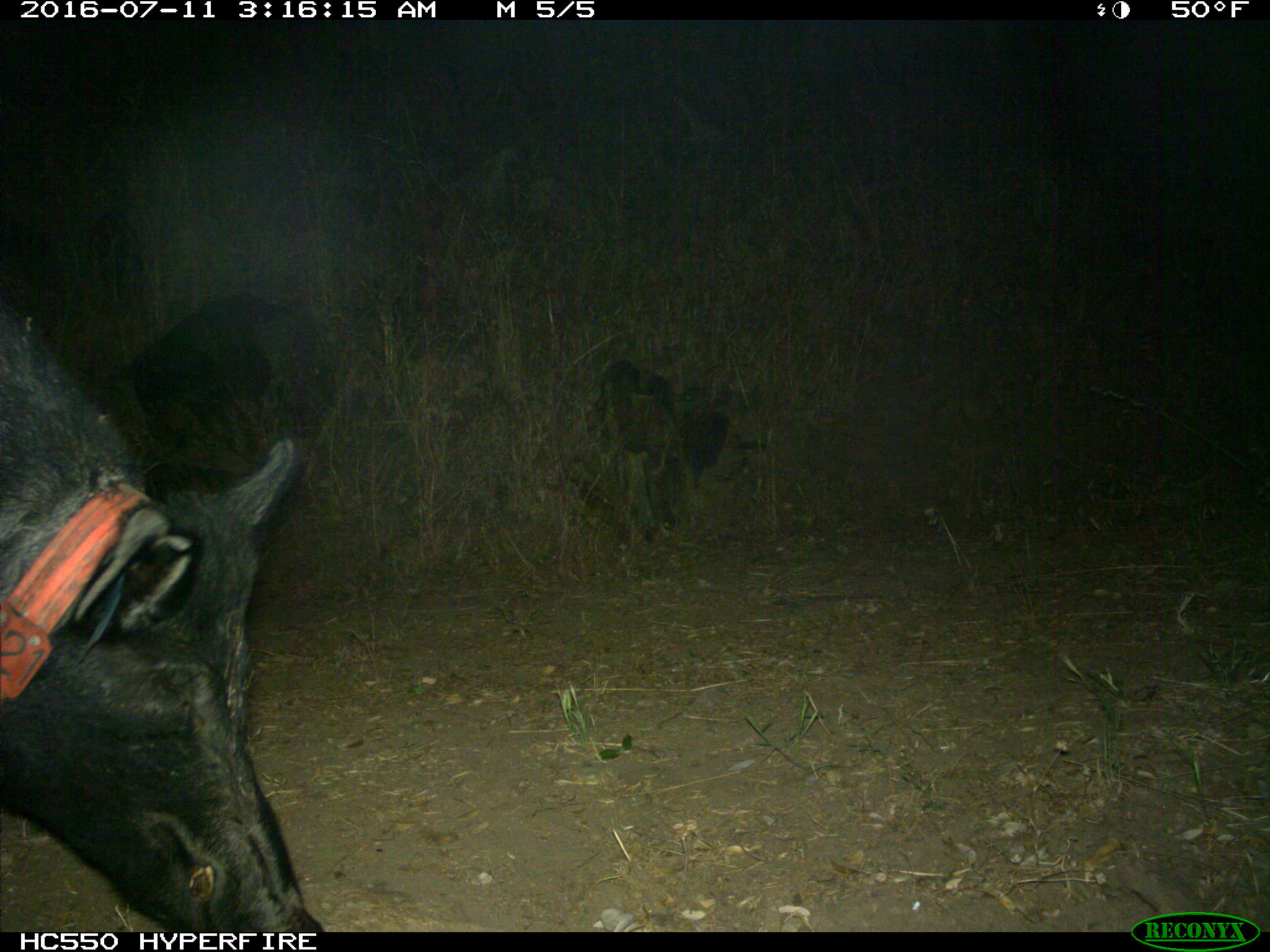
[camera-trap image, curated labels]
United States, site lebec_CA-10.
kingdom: Animalia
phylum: Chordata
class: Mammalia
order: Artiodactyla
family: Suidae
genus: Sus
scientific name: Sus scrofa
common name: wild boar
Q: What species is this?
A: Sus scrofa (wild boar).